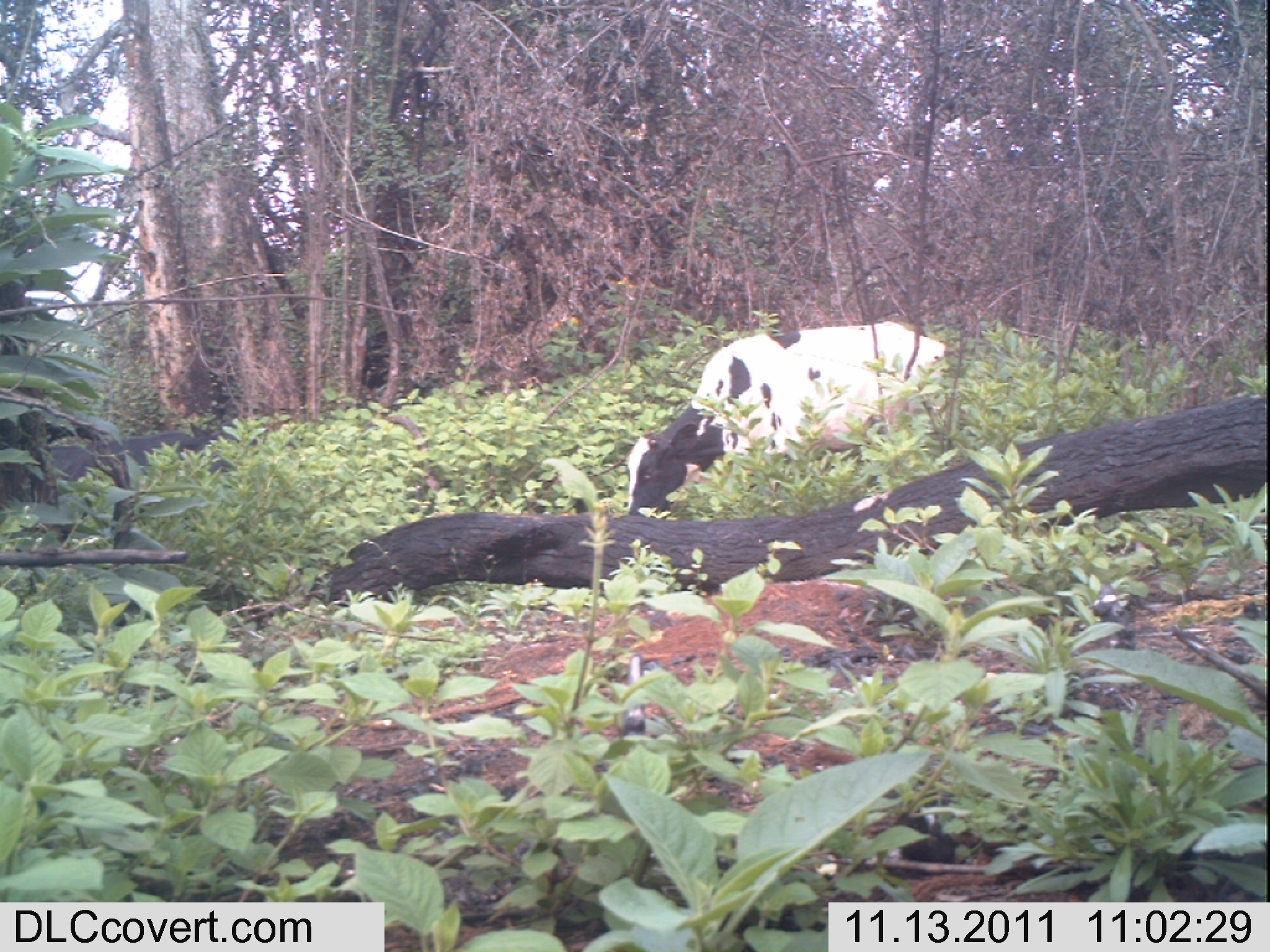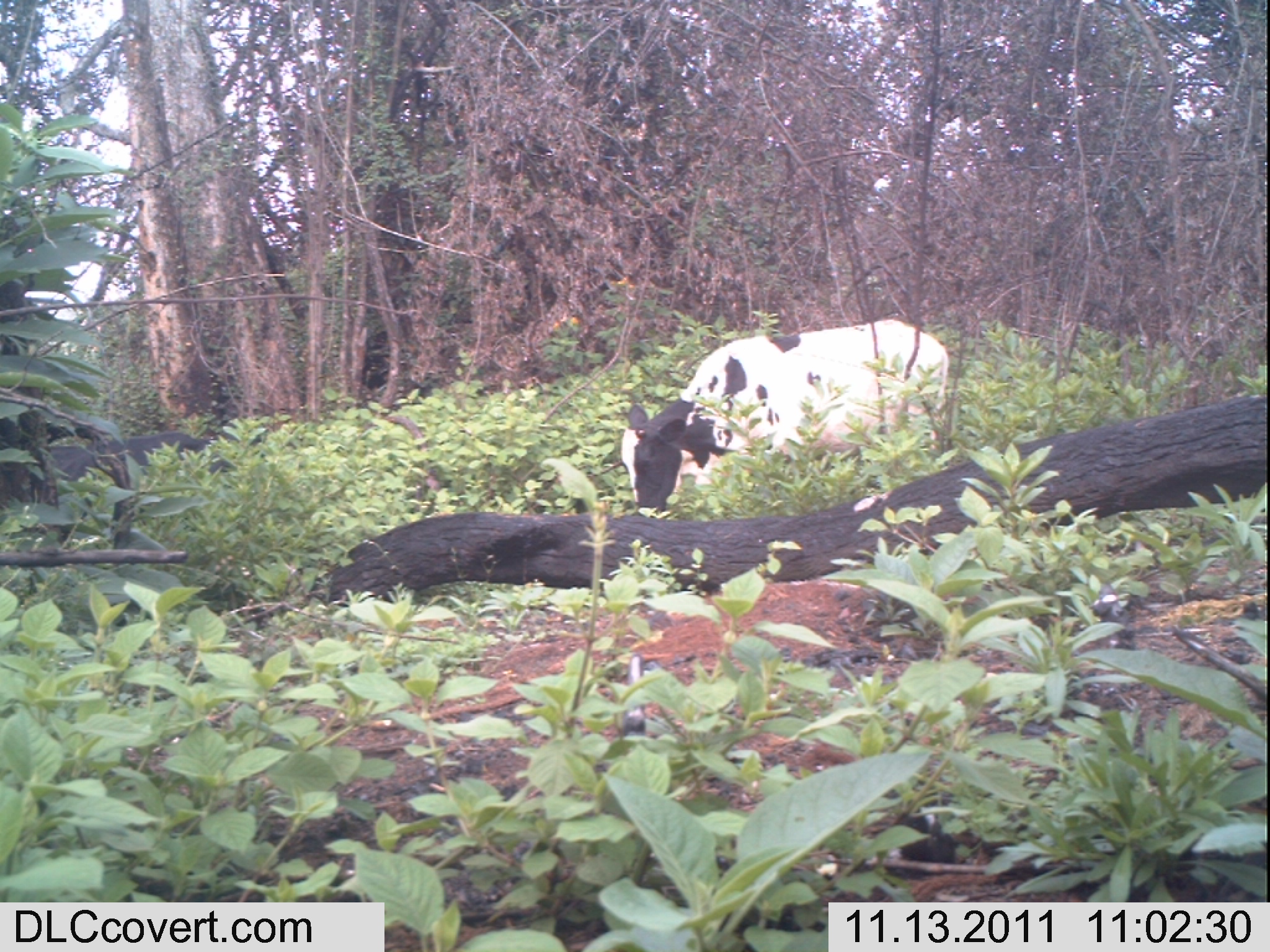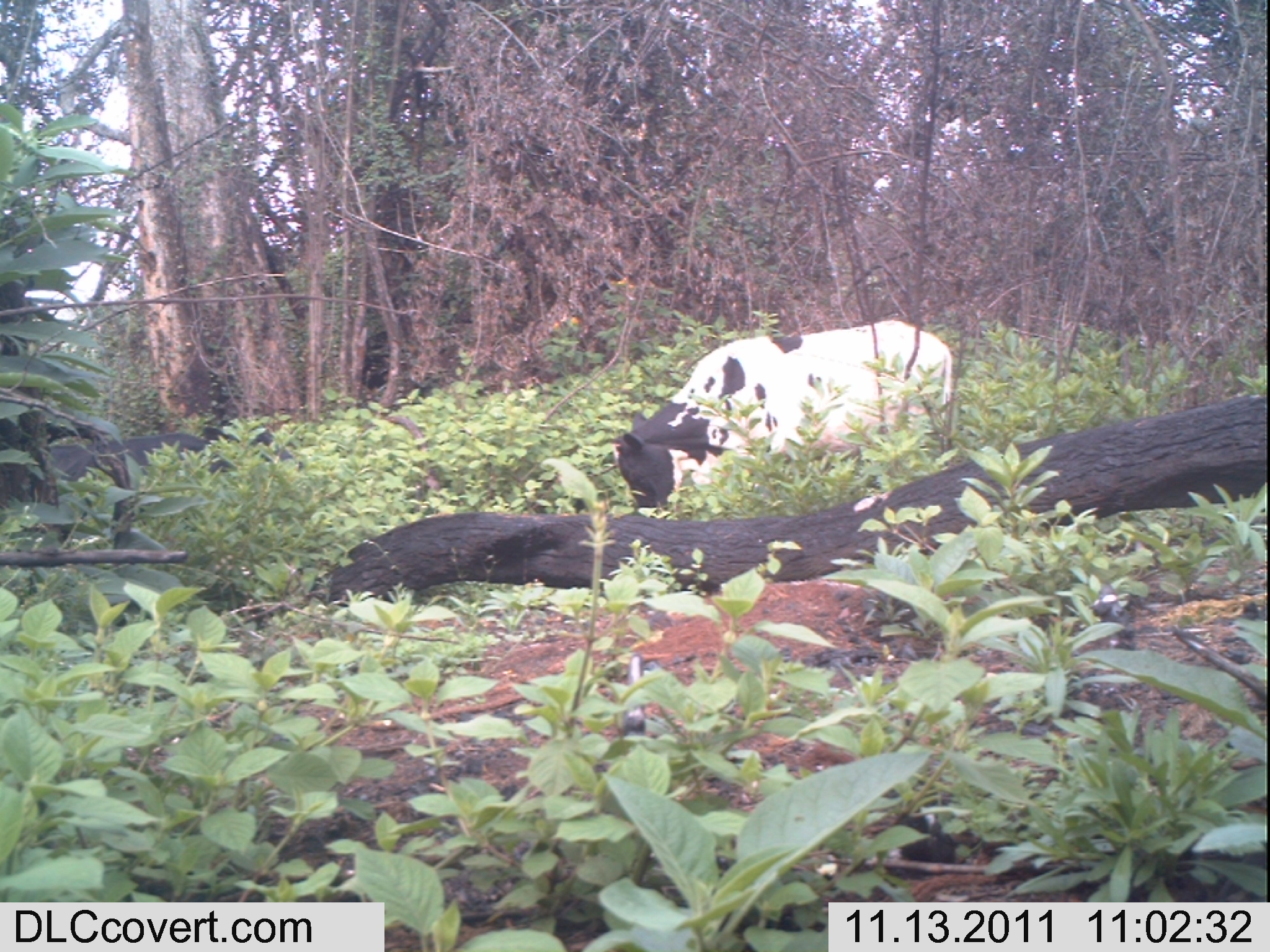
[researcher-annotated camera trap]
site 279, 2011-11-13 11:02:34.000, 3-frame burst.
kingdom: Animalia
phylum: Chordata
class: Mammalia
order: Artiodactyla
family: Bovidae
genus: Bos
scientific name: Bos taurus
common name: domestic cattle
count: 2